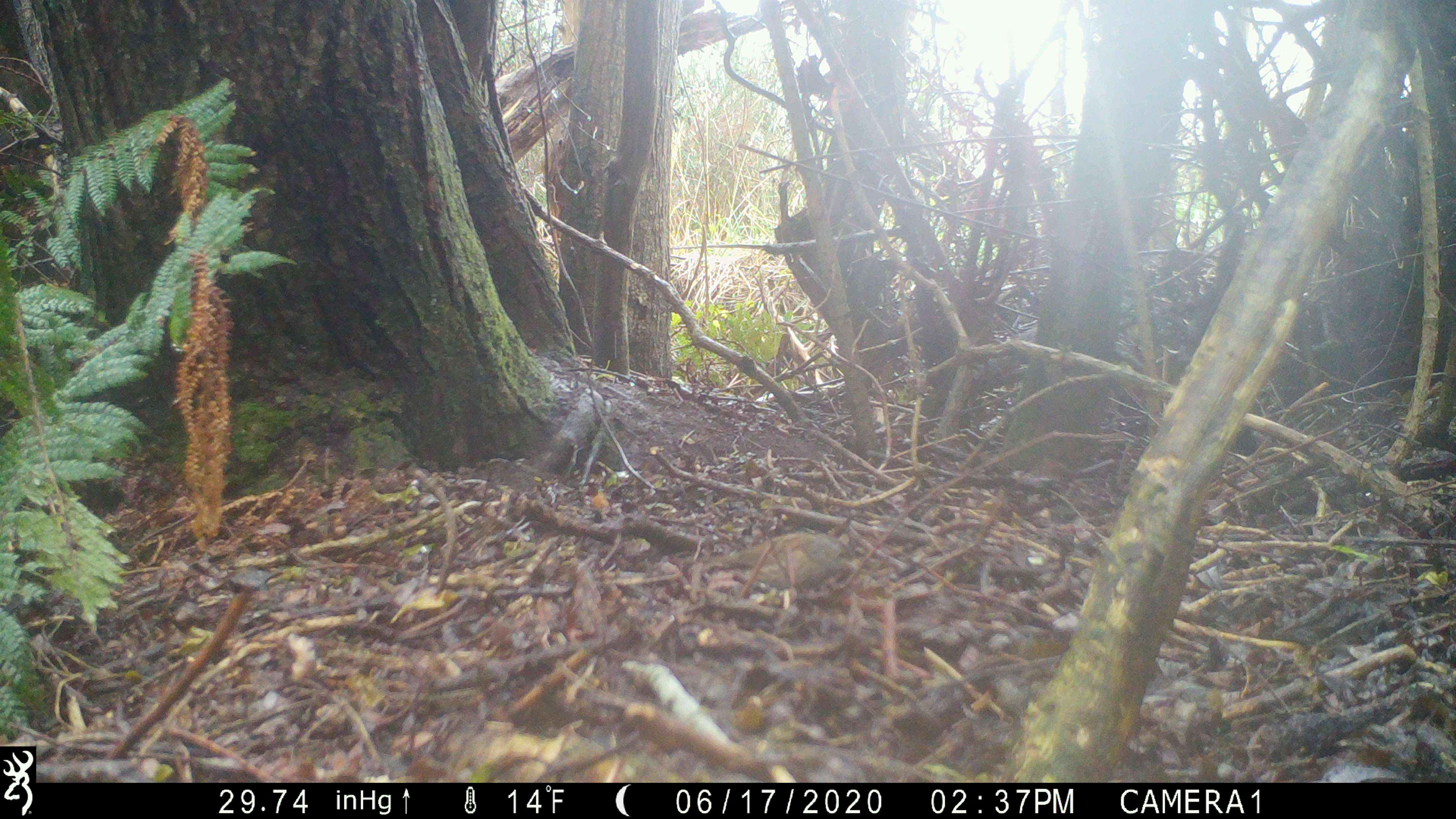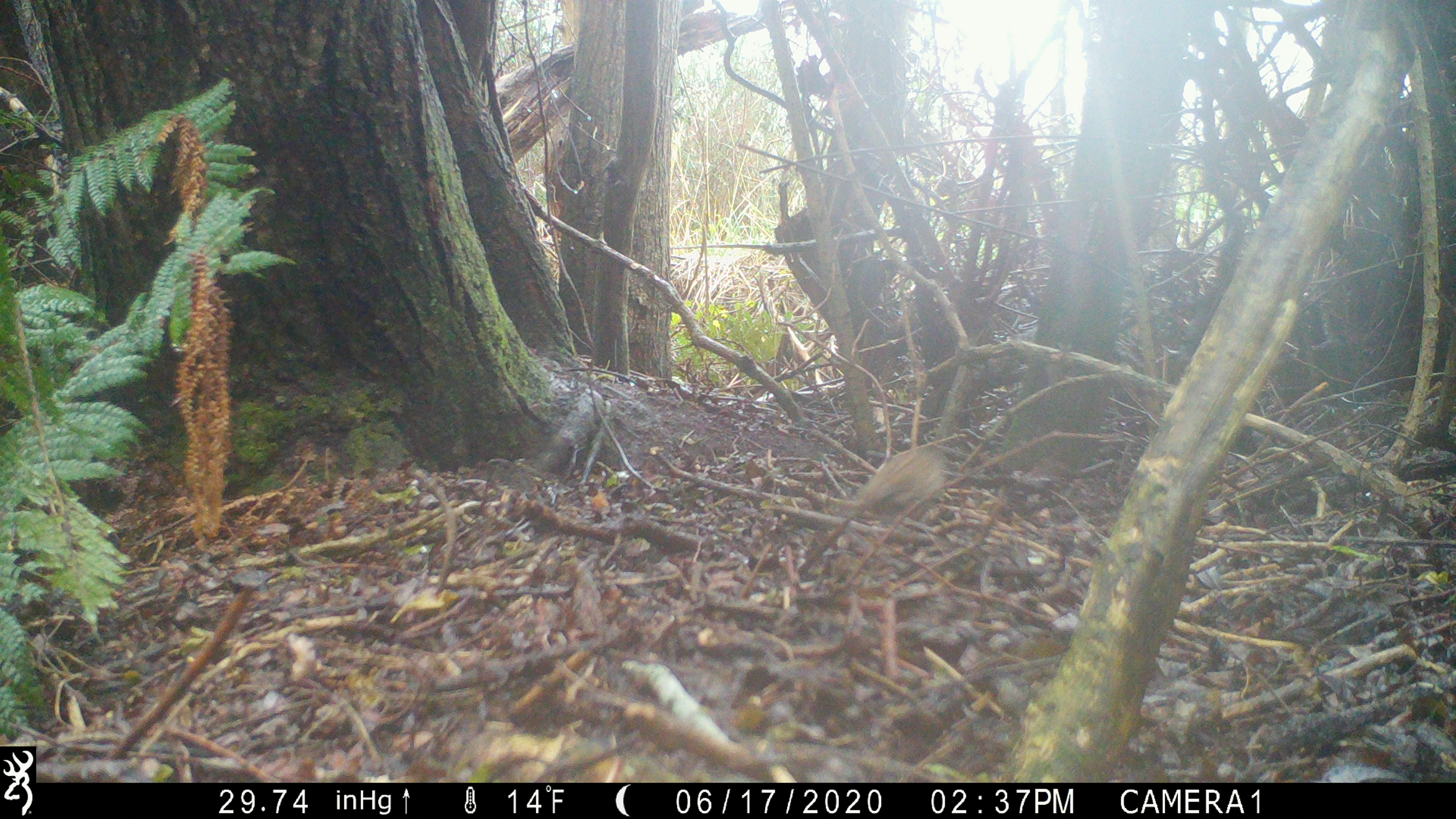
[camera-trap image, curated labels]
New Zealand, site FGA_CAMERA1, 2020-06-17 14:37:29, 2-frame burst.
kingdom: Animalia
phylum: Chordata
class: Aves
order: Passeriformes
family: Prunellidae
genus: Prunella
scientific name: Prunella modularis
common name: dunnock